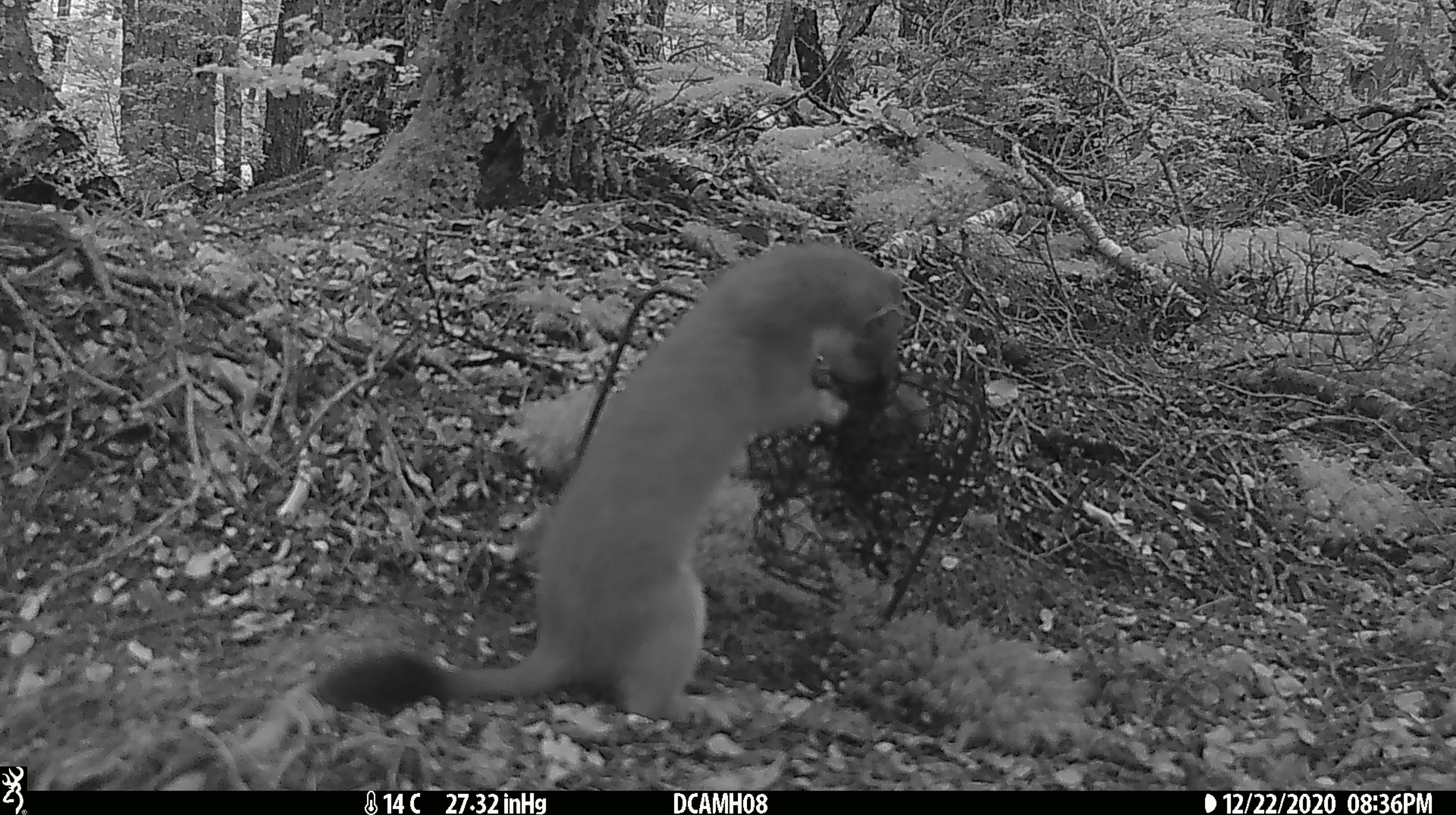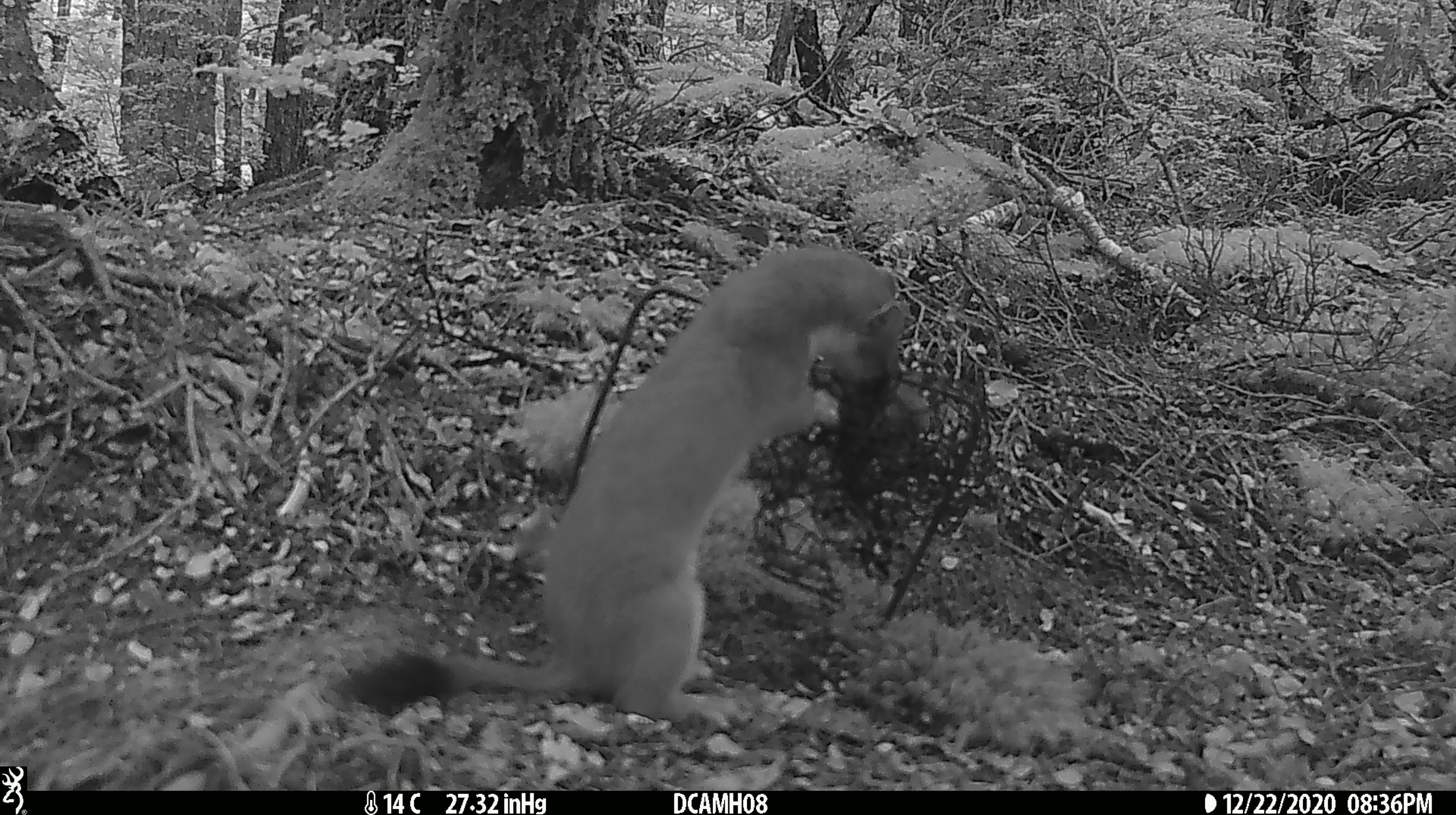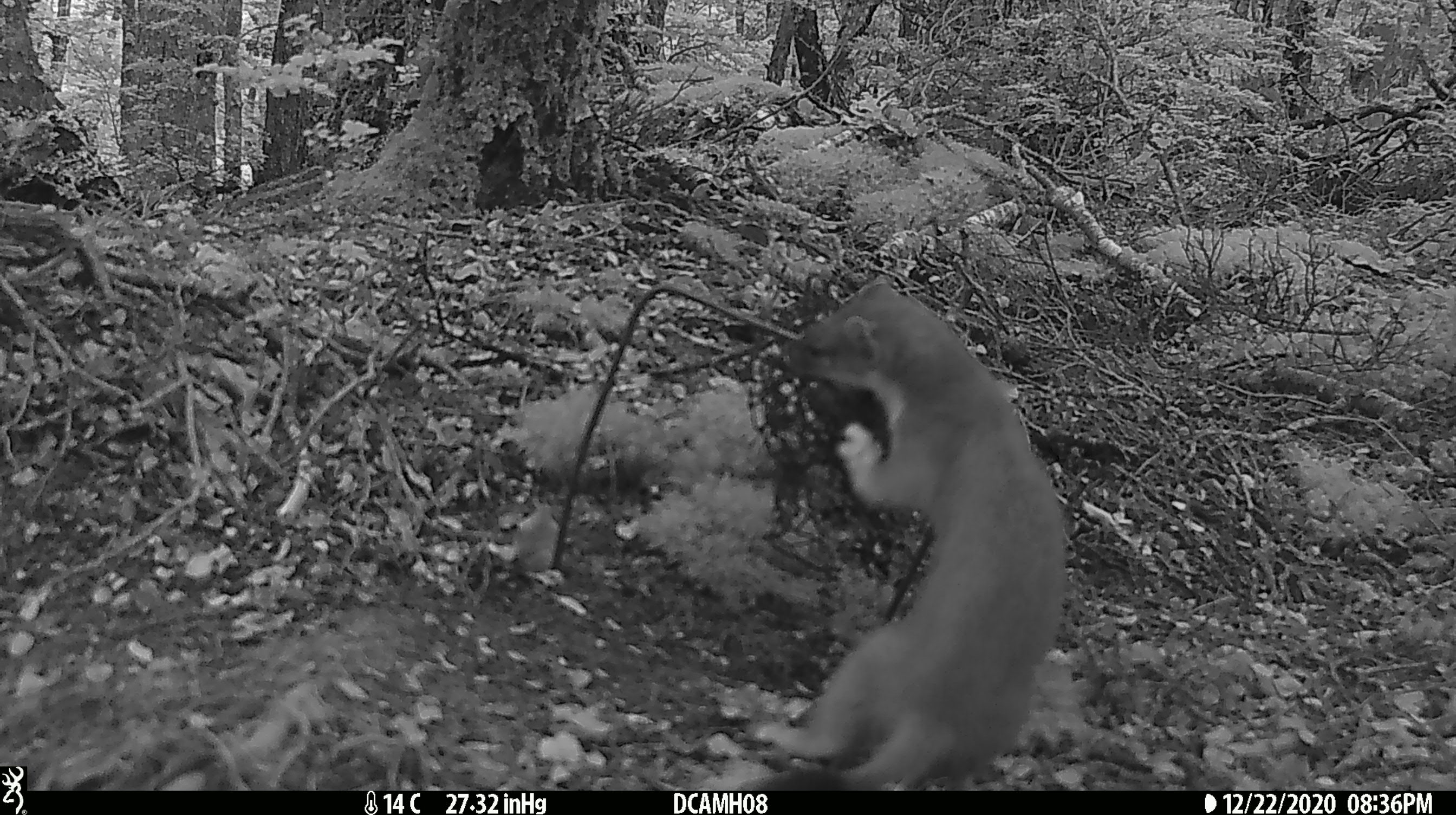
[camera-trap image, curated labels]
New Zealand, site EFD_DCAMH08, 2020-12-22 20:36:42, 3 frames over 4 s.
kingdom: Animalia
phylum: Chordata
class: Mammalia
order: Carnivora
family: Mustelidae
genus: Mustela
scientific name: Mustela erminea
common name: stoat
Stoat (Mustela erminea).